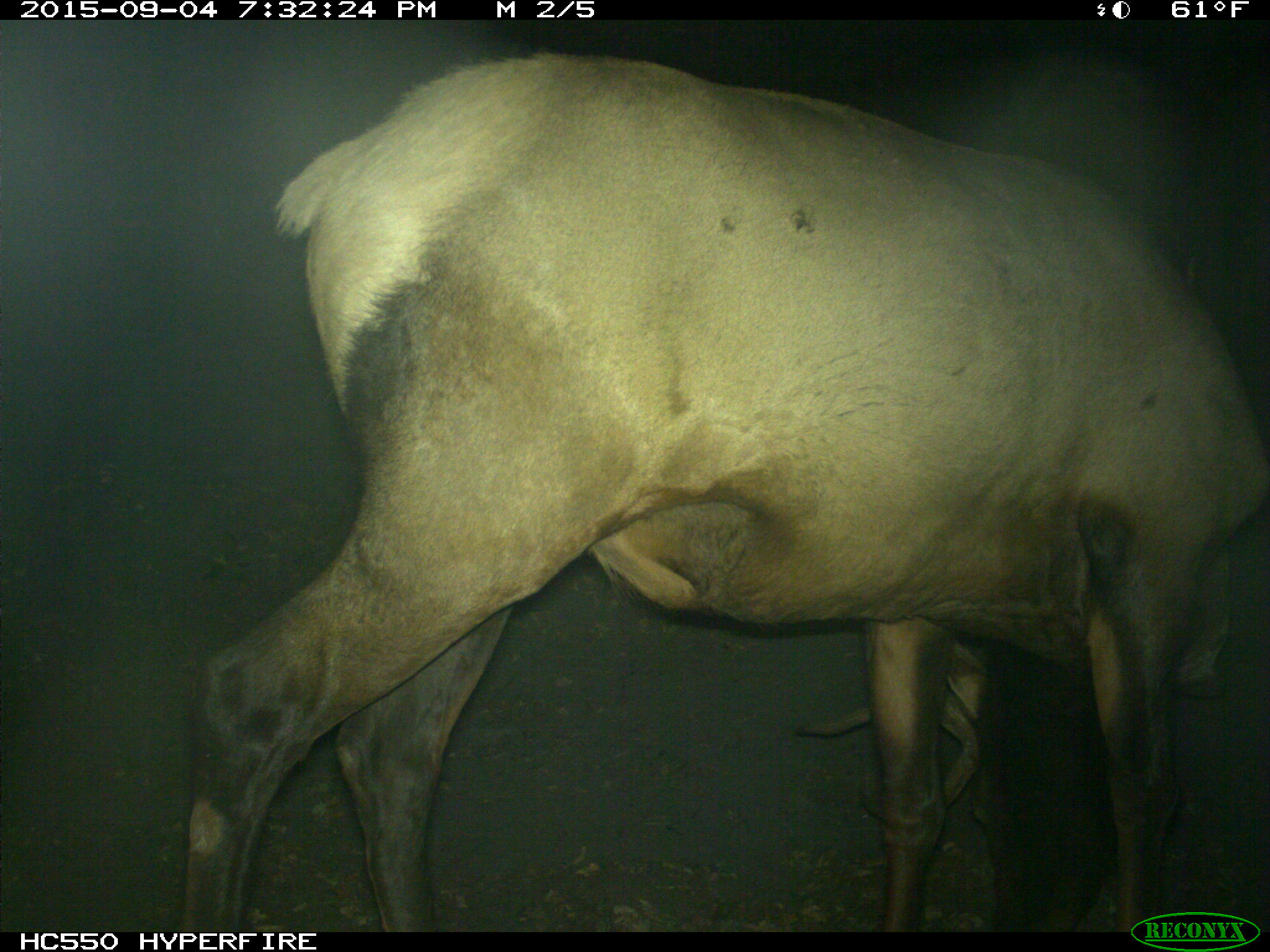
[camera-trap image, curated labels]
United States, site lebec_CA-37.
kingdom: Animalia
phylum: Chordata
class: Mammalia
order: Artiodactyla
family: Cervidae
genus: Cervus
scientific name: Cervus canadensis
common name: elk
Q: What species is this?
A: Cervus canadensis (elk).